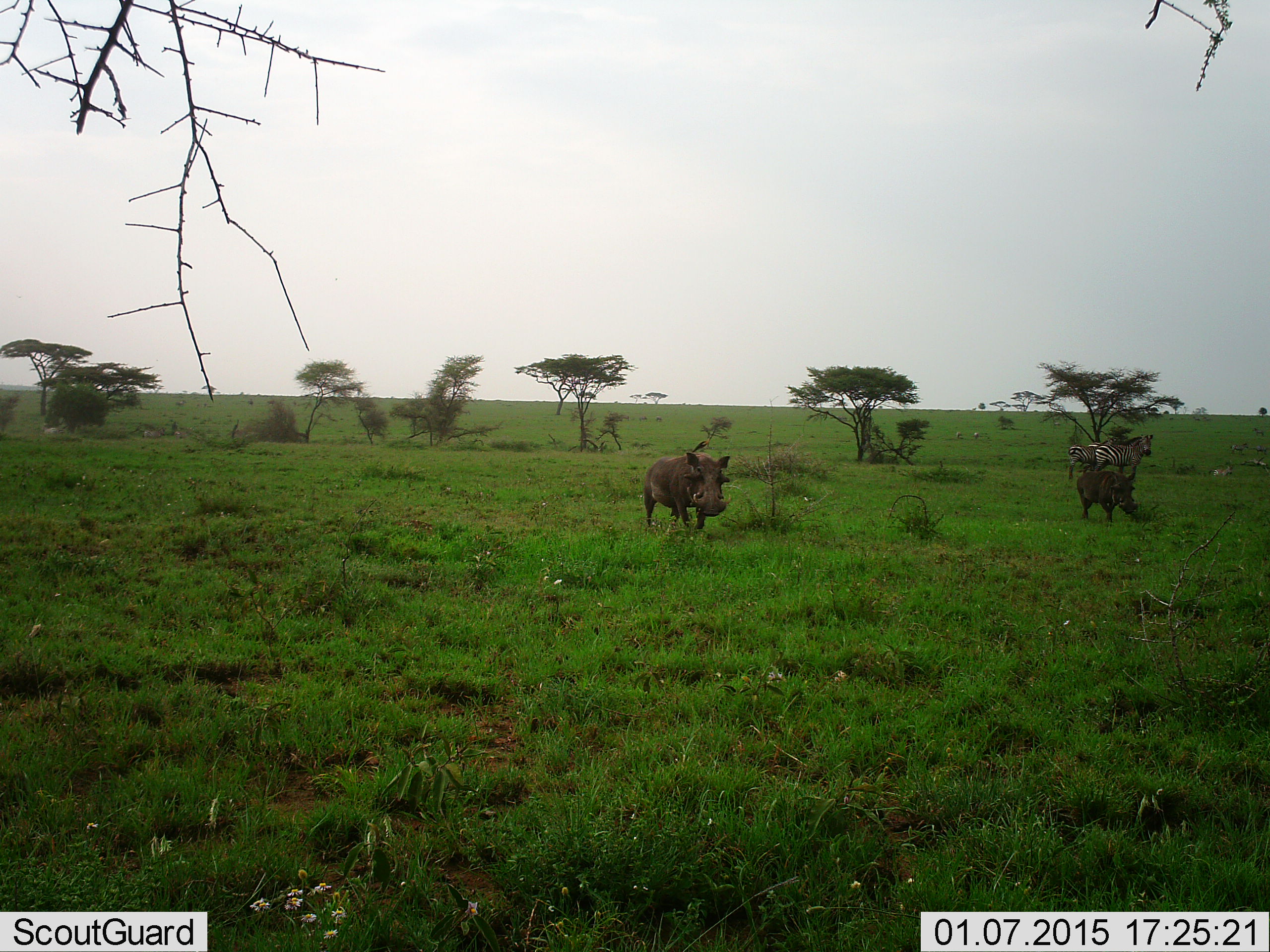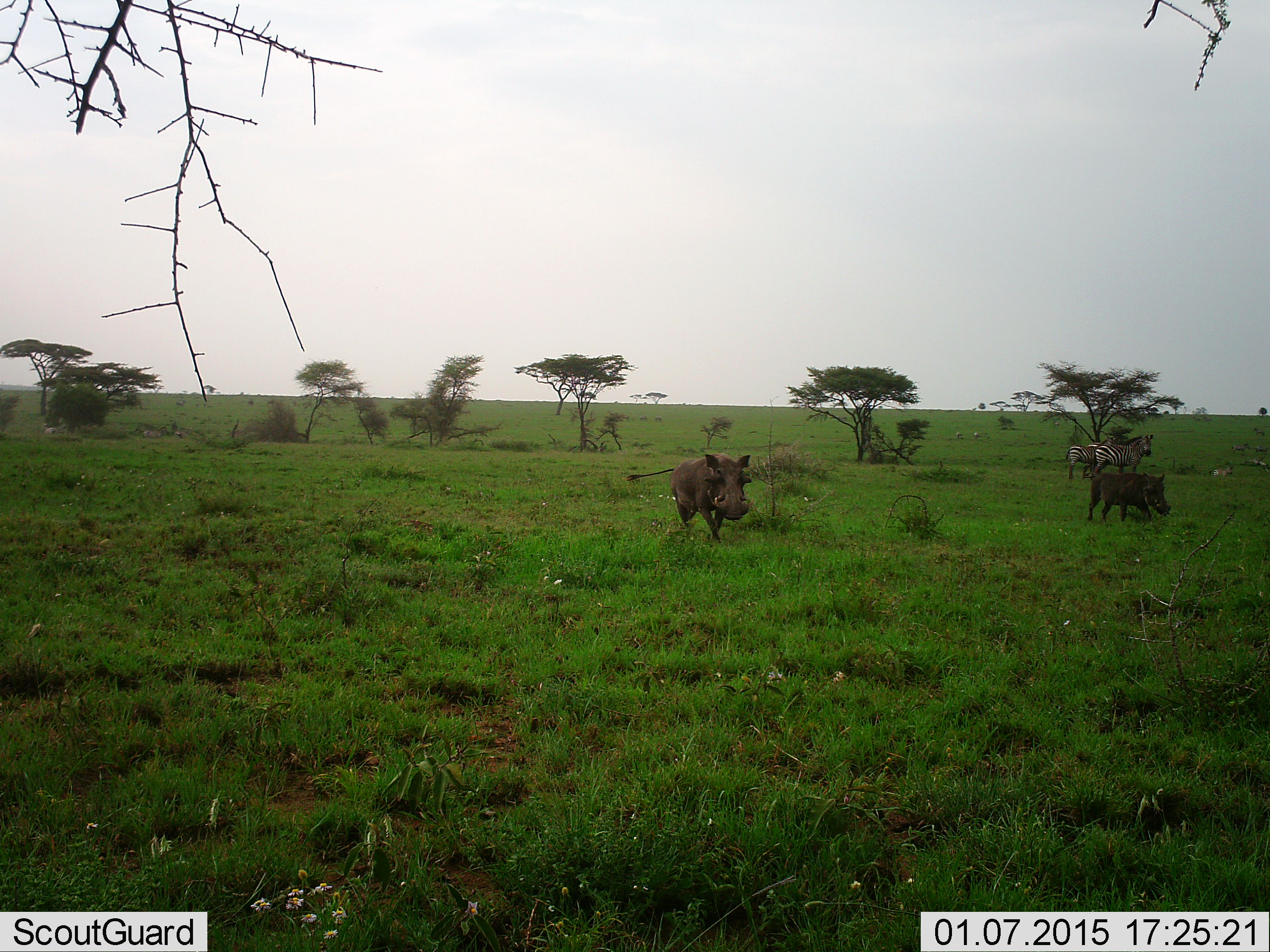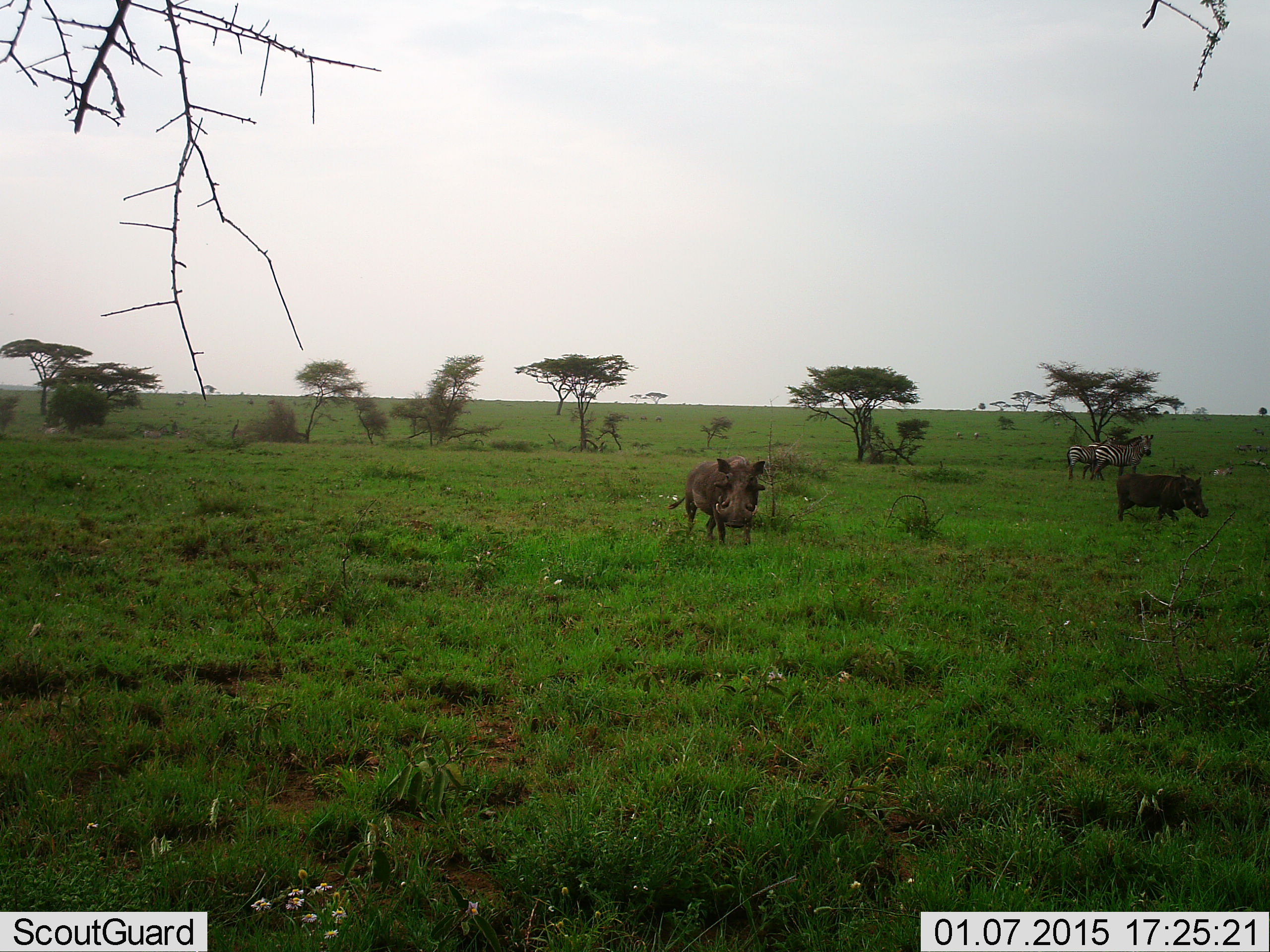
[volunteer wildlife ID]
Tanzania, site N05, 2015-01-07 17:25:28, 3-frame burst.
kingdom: Animalia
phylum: Chordata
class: Mammalia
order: Artiodactyla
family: Suidae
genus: Phacochoerus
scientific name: Phacochoerus africanus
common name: warthog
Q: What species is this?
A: Warthog (Phacochoerus africanus).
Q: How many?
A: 2.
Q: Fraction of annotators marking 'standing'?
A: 31%.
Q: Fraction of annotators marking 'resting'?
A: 0%.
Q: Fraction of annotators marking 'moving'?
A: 69%.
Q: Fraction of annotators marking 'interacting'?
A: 0%.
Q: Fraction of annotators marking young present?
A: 0%.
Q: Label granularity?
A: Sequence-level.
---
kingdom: Animalia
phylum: Chordata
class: Mammalia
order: Perissodactyla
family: Equidae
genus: Equus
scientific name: Equus quagga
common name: plains zebra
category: zebra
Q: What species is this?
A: Zebra (plains zebra) (Equus quagga).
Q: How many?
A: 2.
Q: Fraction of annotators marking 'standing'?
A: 70%.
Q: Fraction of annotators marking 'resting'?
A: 0%.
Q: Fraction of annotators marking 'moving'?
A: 30%.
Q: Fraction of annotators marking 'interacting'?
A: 0%.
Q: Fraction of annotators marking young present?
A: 0%.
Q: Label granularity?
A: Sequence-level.